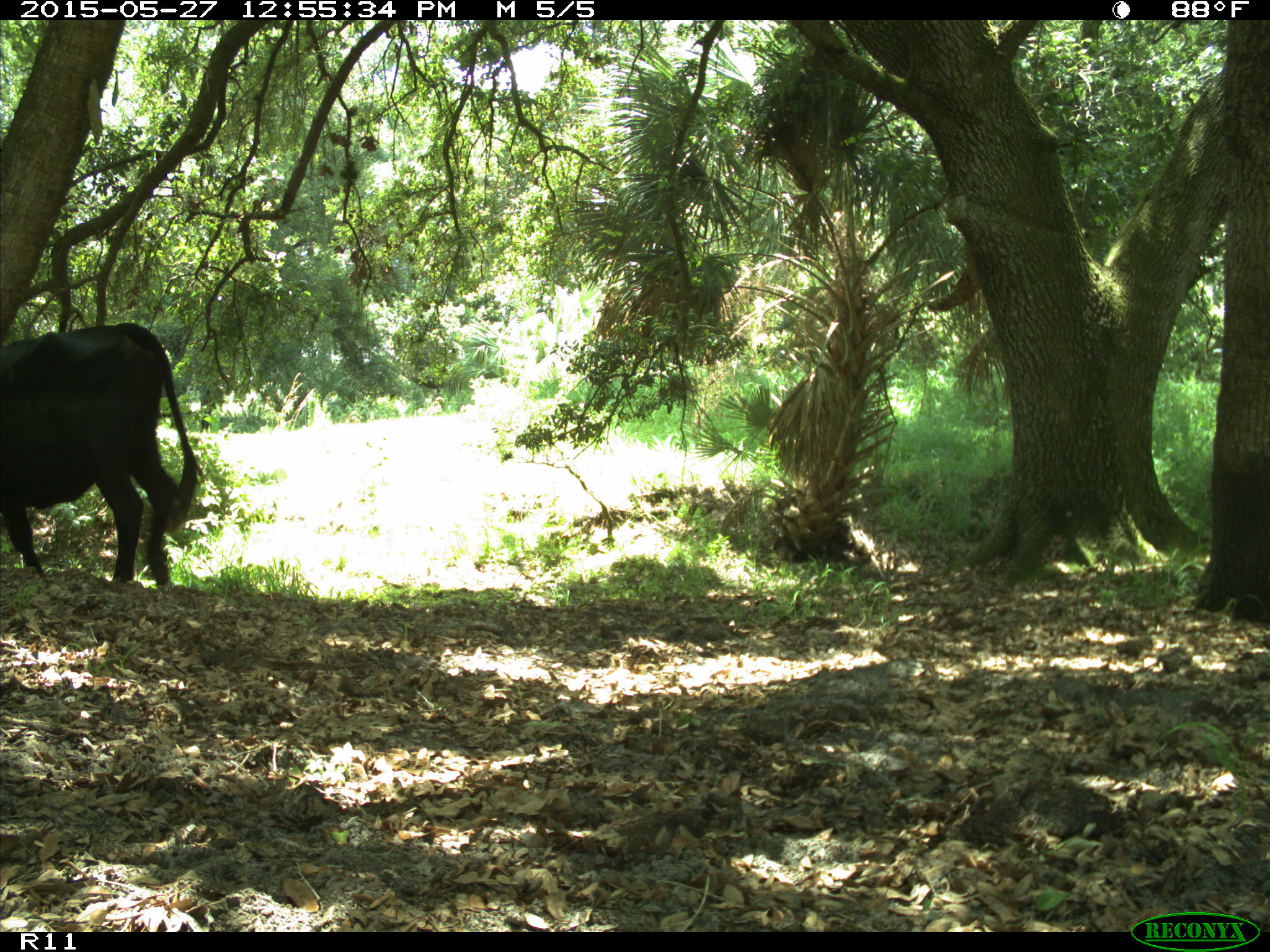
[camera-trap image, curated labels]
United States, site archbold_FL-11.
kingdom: Animalia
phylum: Chordata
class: Mammalia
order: Artiodactyla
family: Bovidae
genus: Bos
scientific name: Bos taurus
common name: domestic cow